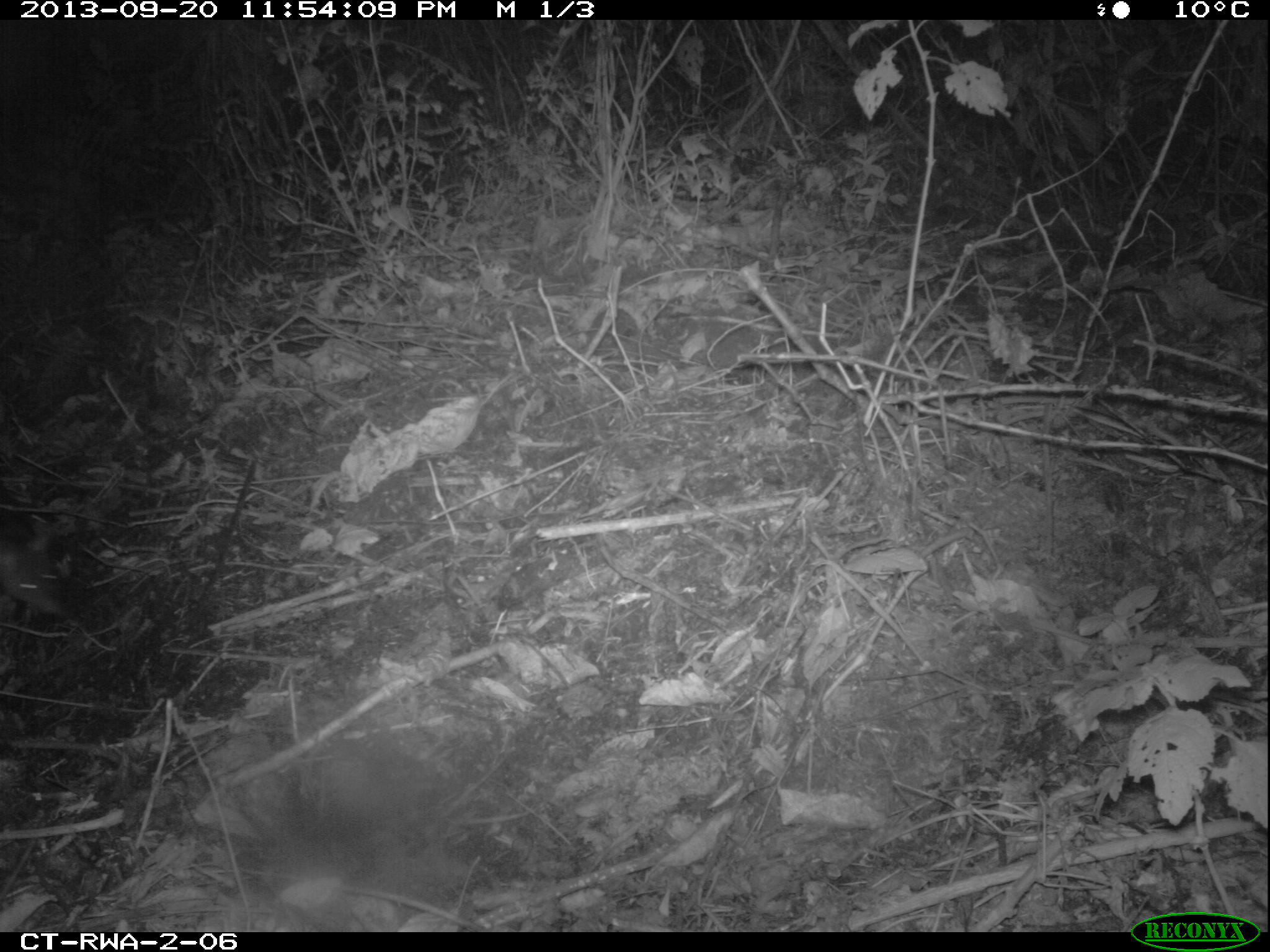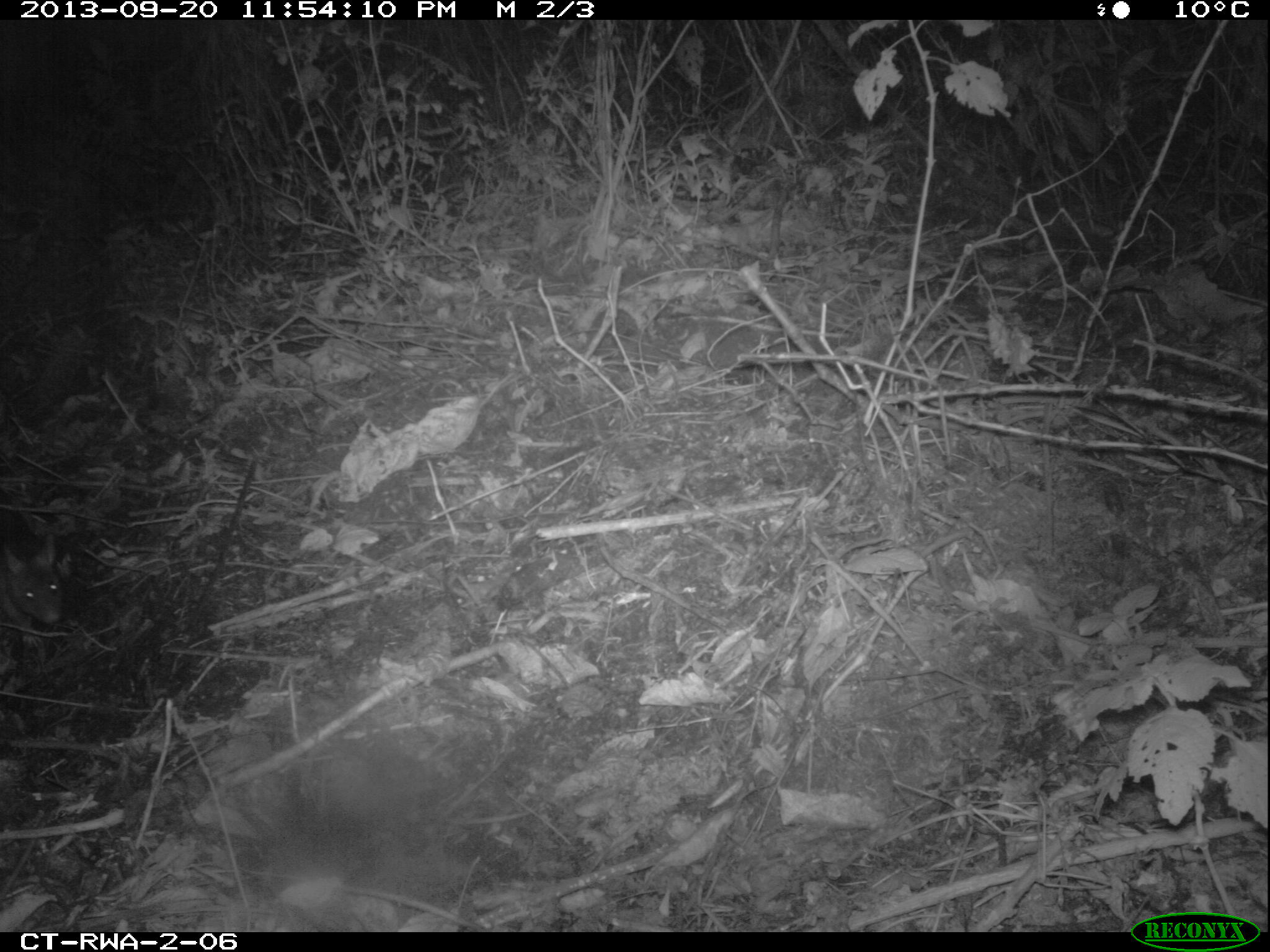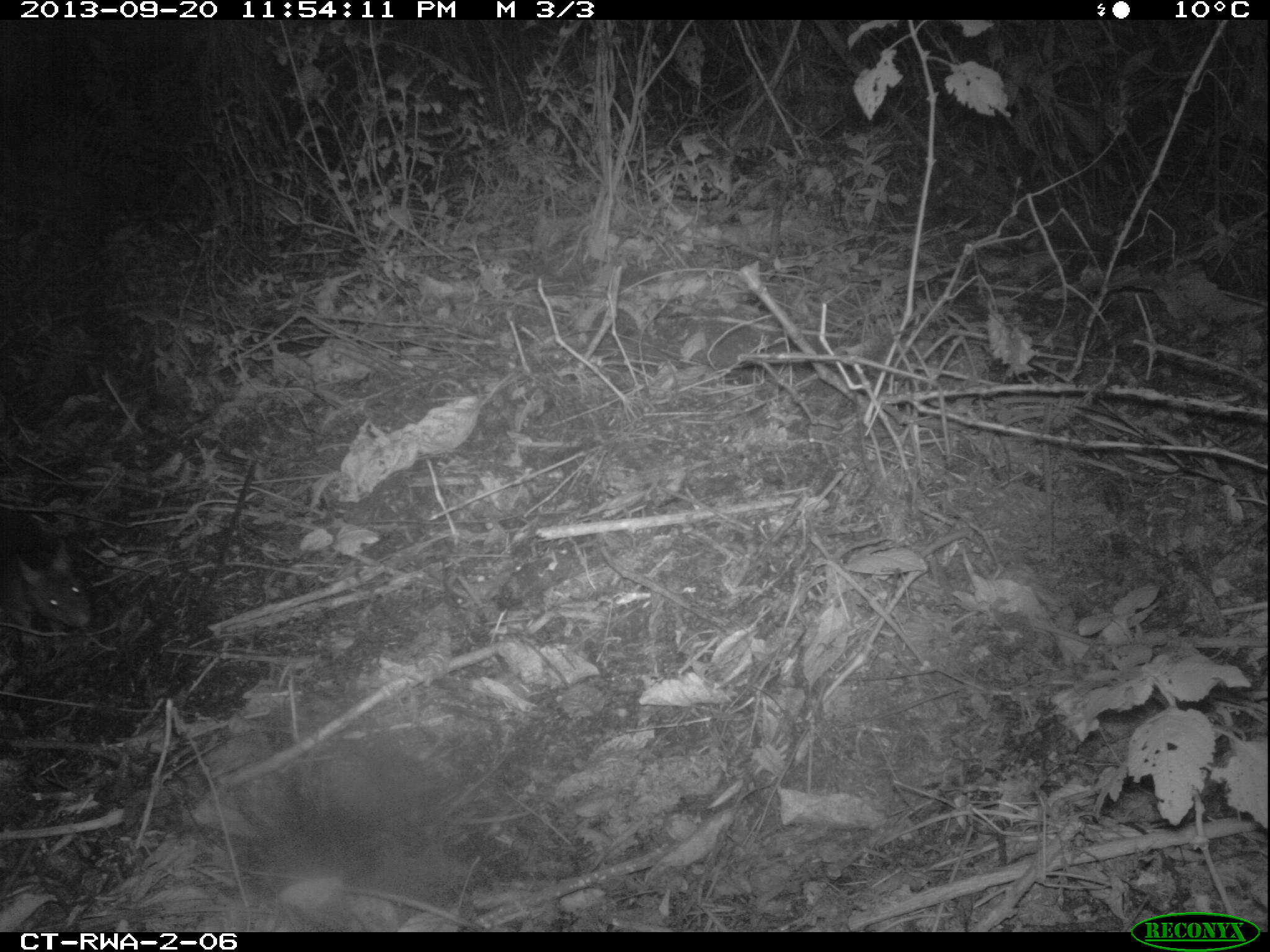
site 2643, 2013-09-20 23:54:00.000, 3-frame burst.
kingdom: Animalia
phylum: Chordata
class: Mammalia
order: Rodentia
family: Nesomyidae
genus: Cricetomys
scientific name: Cricetomys gambianus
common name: african giant pouched rat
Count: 1.